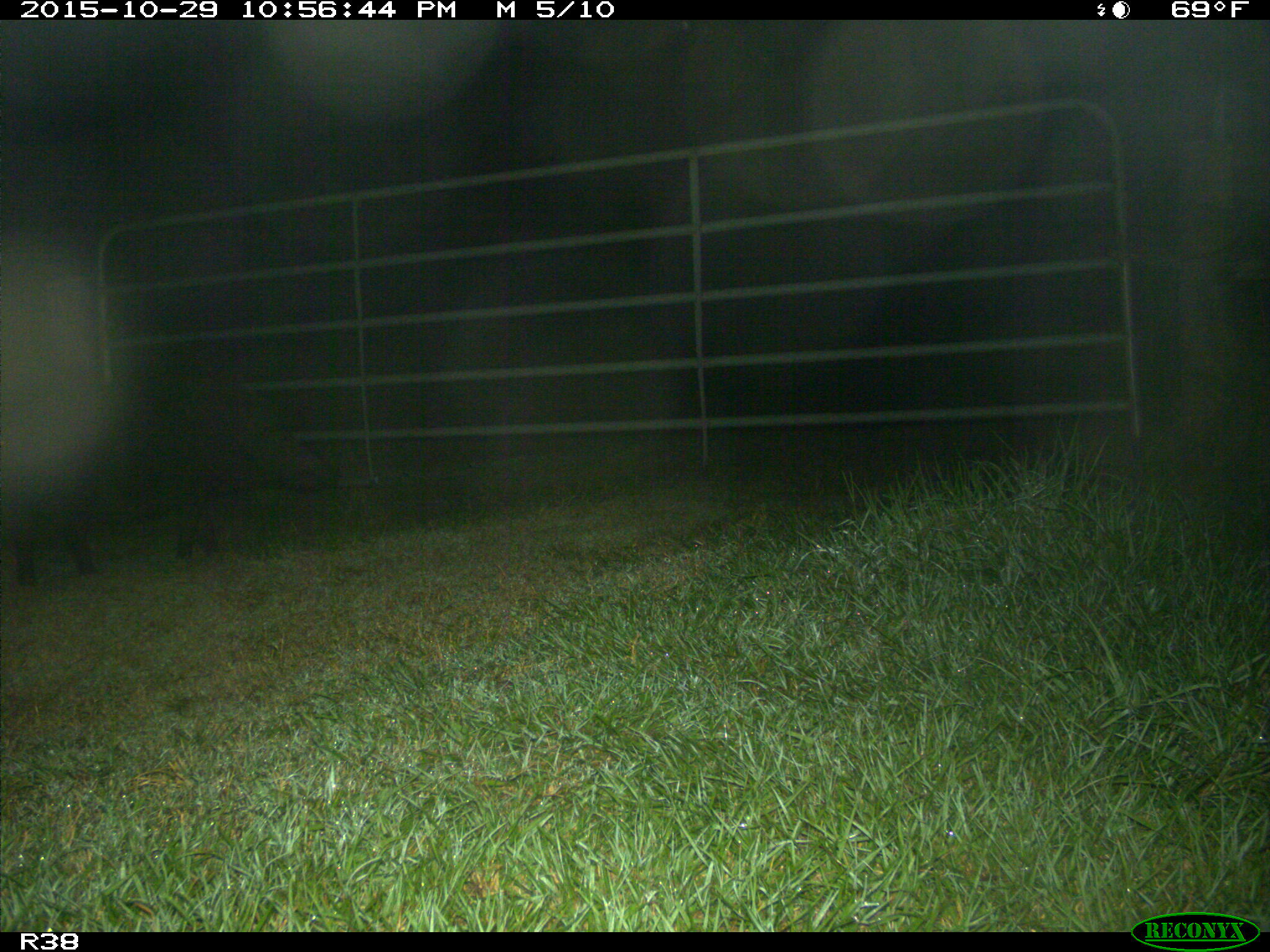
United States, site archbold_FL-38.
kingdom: Animalia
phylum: Chordata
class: Mammalia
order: Artiodactyla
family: Suidae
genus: Sus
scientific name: Sus scrofa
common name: wild boar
Sus scrofa (wild boar).